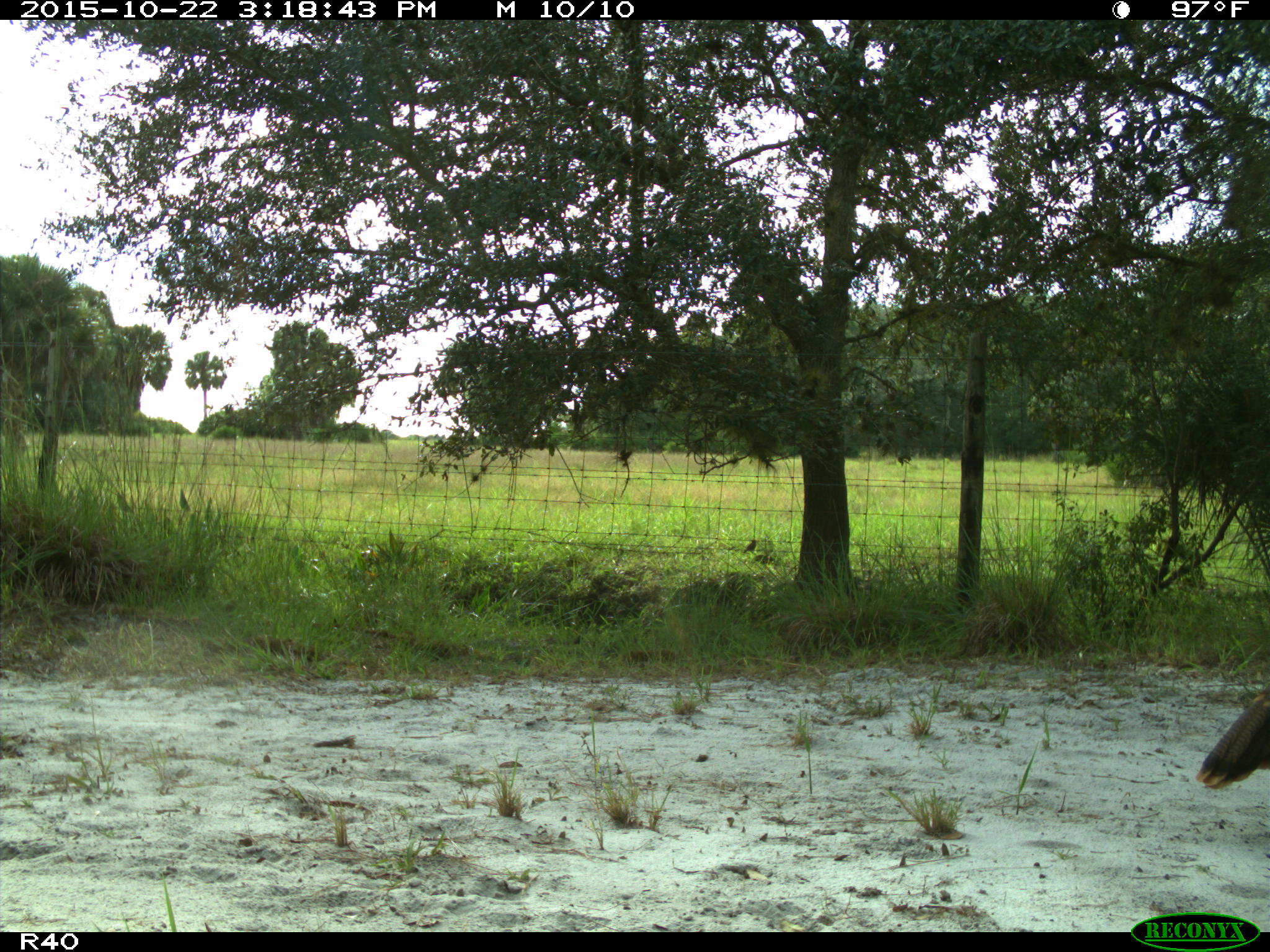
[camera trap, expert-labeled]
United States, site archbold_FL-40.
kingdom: Animalia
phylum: Chordata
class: Aves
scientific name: Aves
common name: birds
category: unidentified bird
Unidentified bird (birds) (Aves).